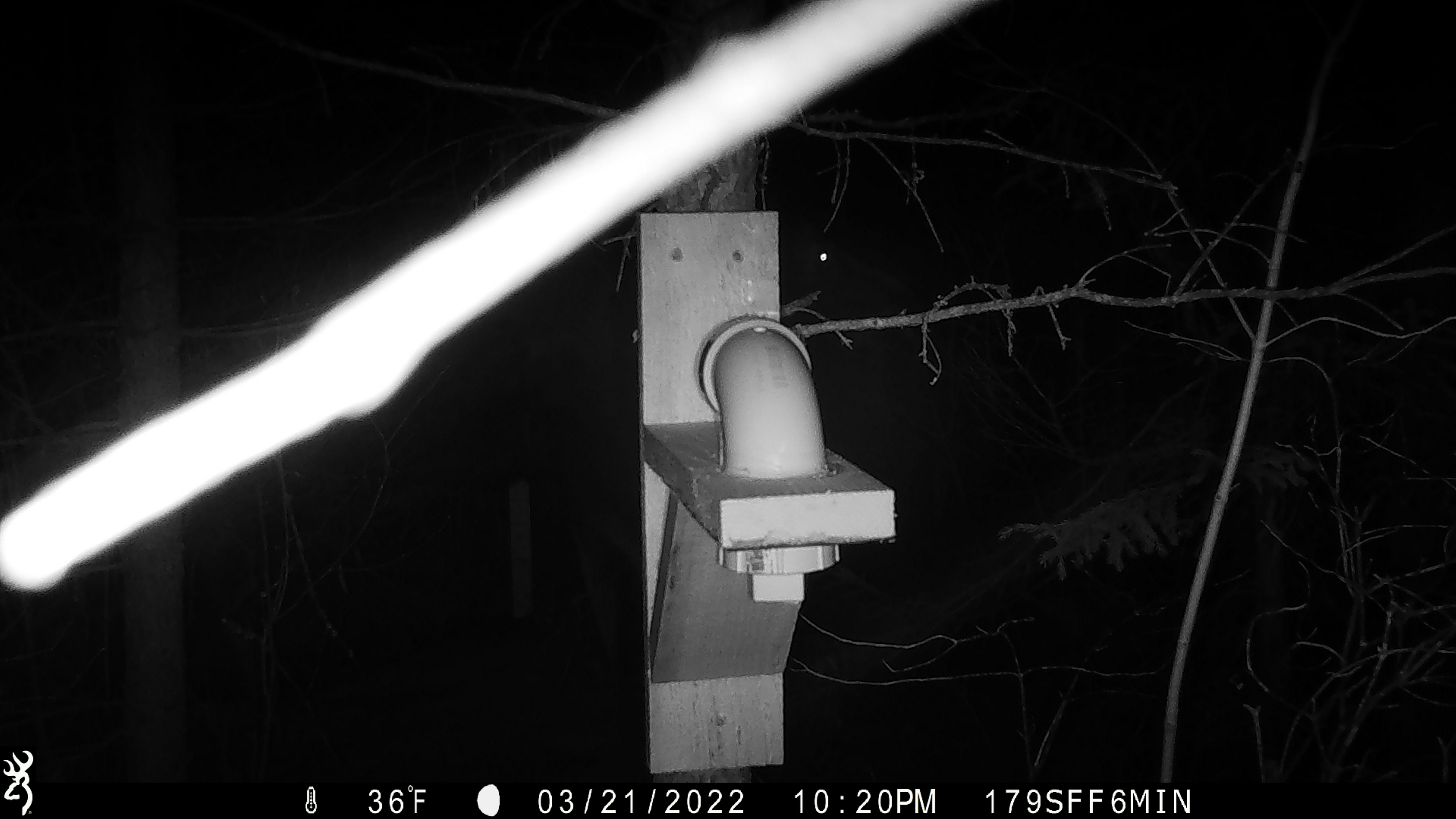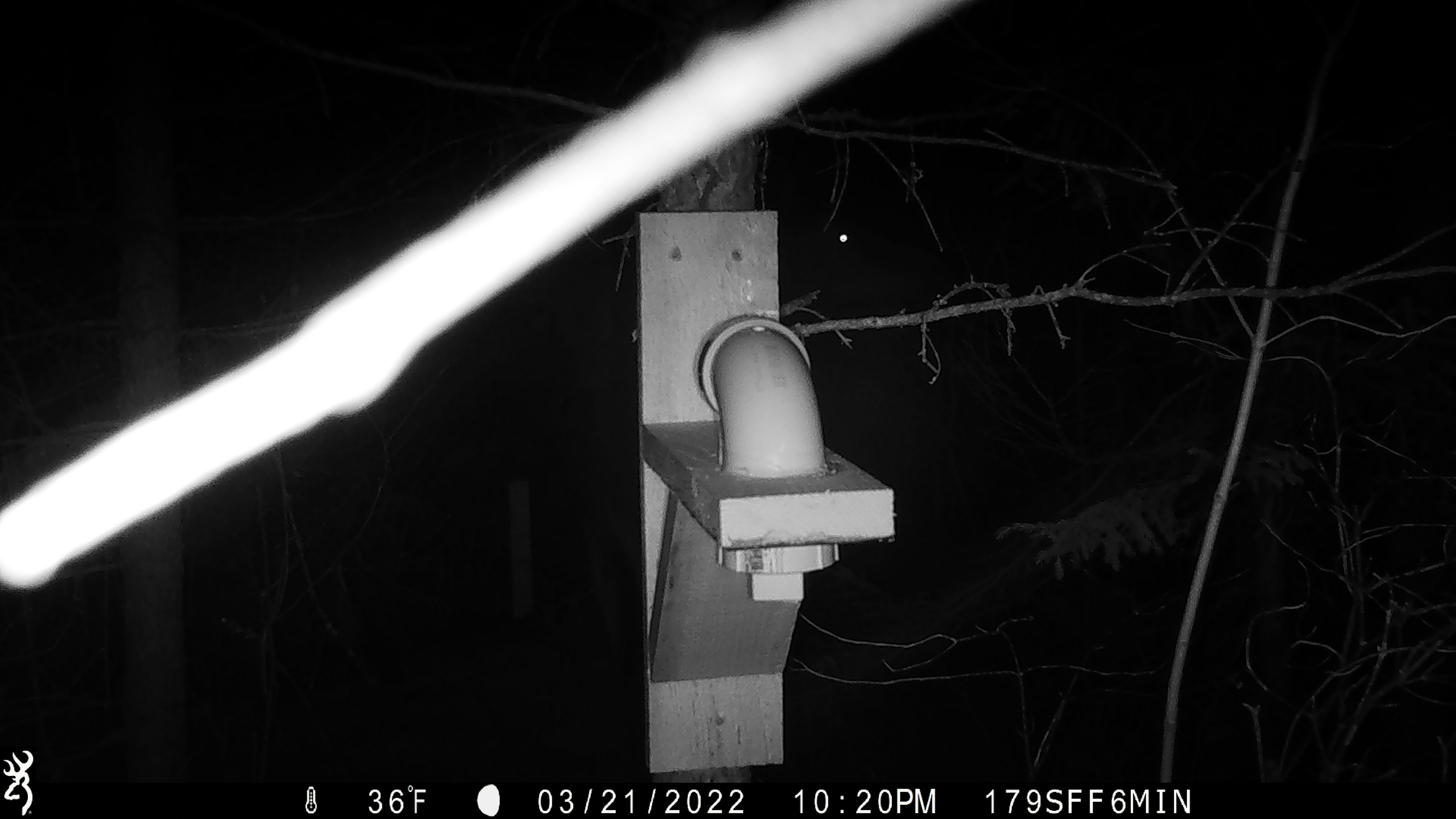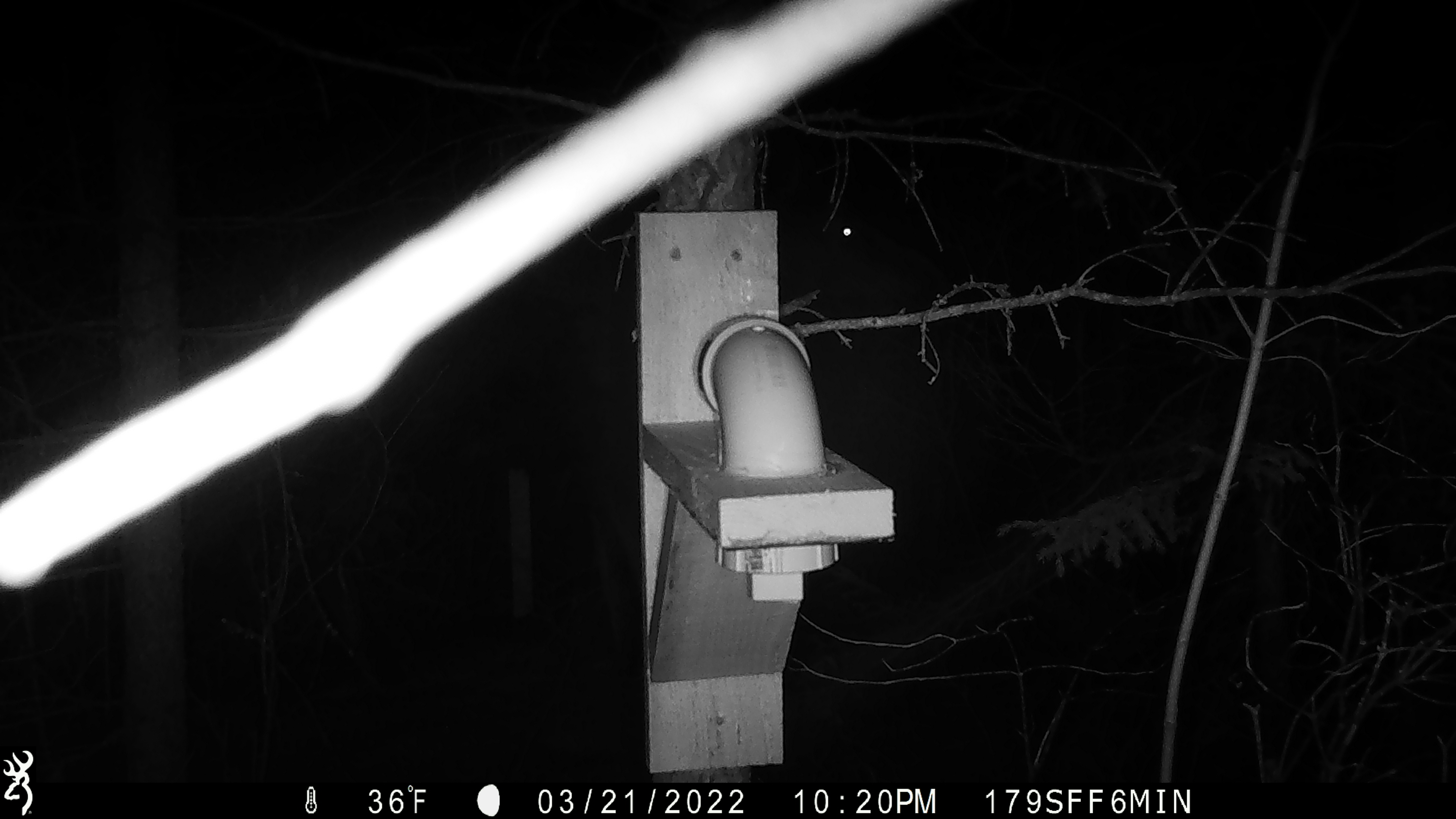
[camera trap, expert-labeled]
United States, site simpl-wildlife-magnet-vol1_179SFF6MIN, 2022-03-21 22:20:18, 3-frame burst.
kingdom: Animalia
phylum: Chordata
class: Mammalia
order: Artiodactyla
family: Cervidae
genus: Alces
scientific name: Alces alces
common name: moose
Moose (Alces alces).